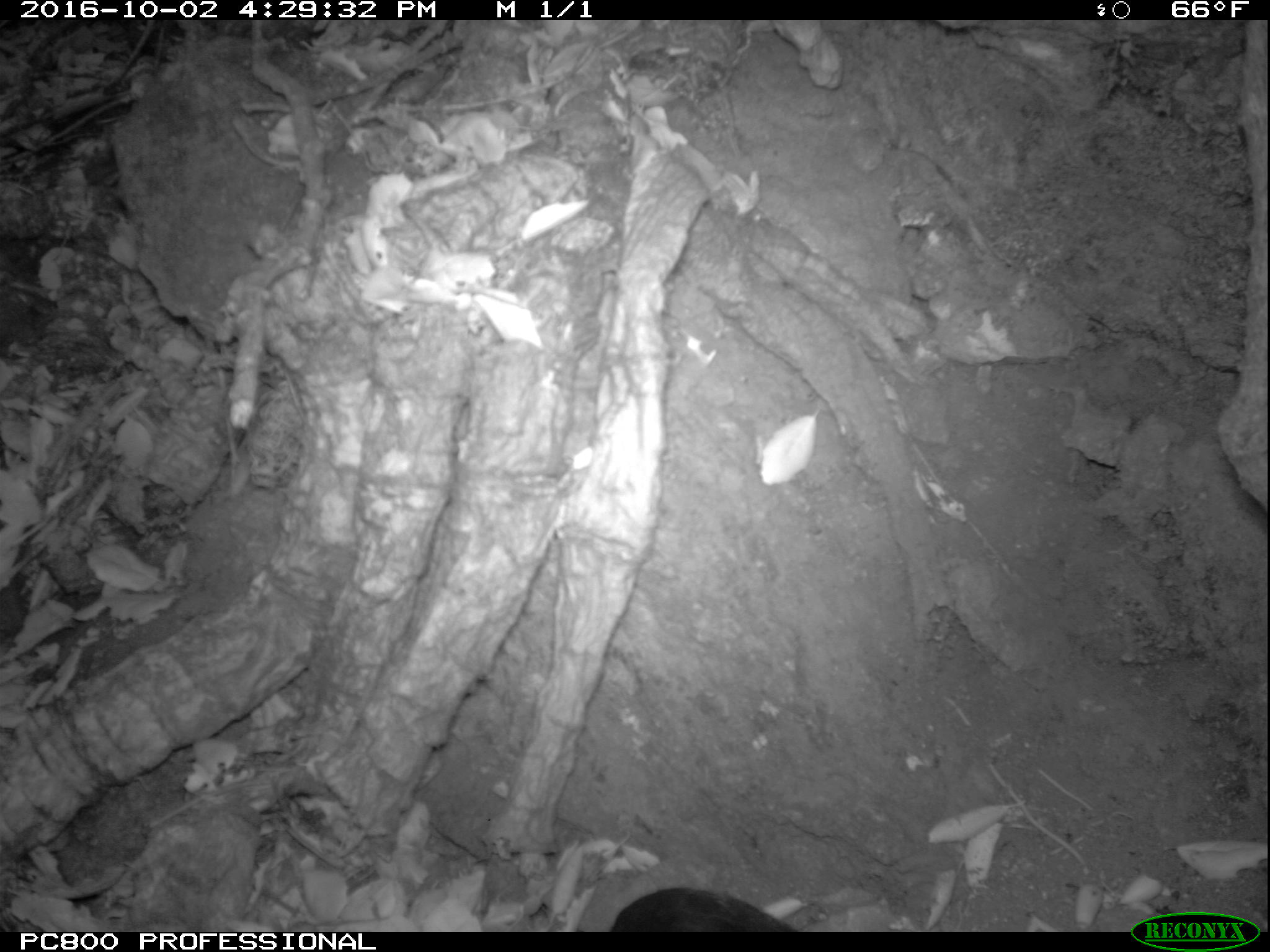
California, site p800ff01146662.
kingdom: Animalia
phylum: Chordata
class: Aves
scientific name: Aves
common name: bird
Bird (Aves).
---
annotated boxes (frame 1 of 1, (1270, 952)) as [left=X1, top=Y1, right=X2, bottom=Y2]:
bird: [left=611, top=888, right=797, bottom=932]